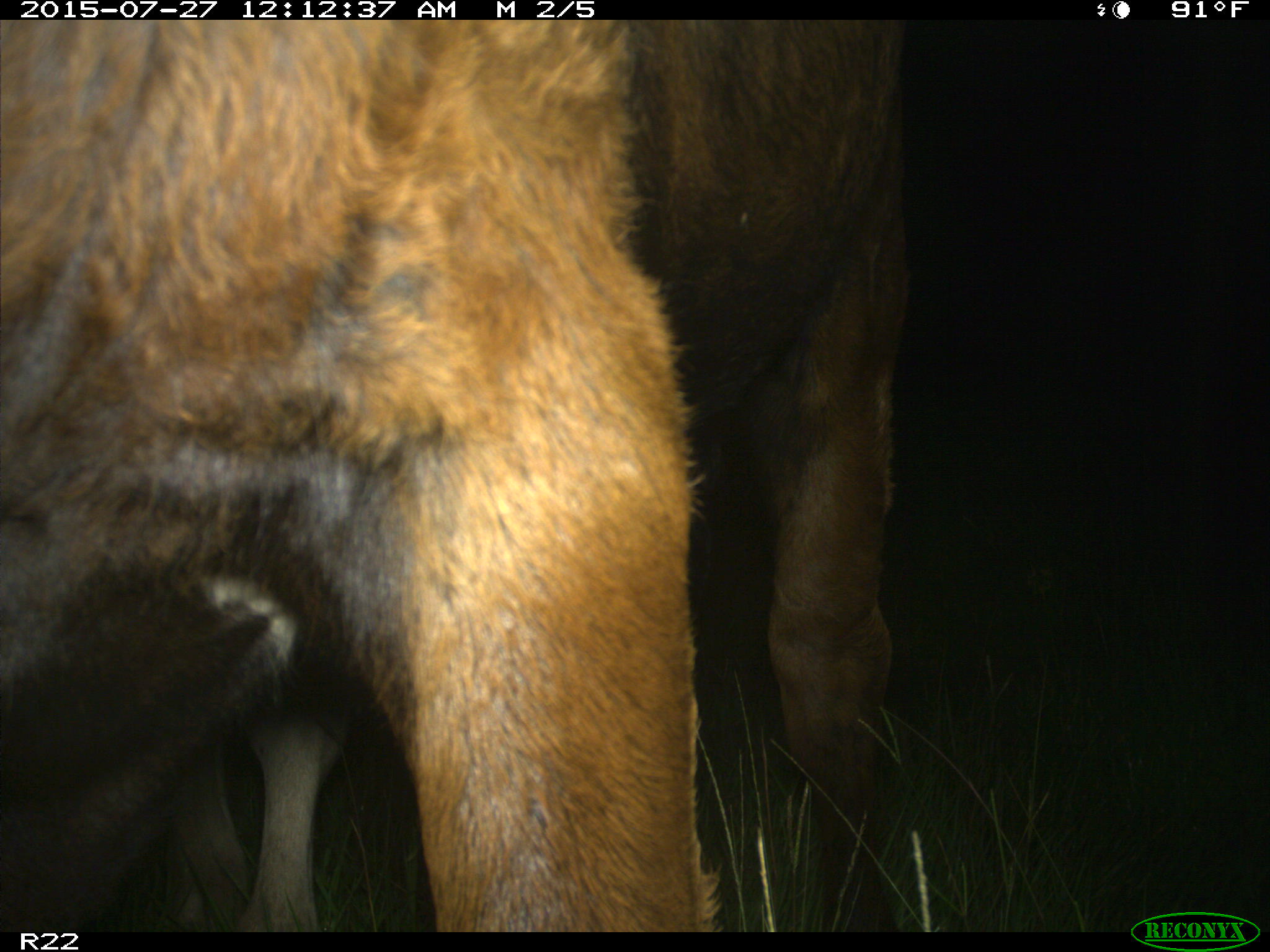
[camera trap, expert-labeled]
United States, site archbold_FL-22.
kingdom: Animalia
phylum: Chordata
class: Mammalia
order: Artiodactyla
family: Bovidae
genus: Bos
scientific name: Bos taurus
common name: domestic cow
Bos taurus (domestic cow).